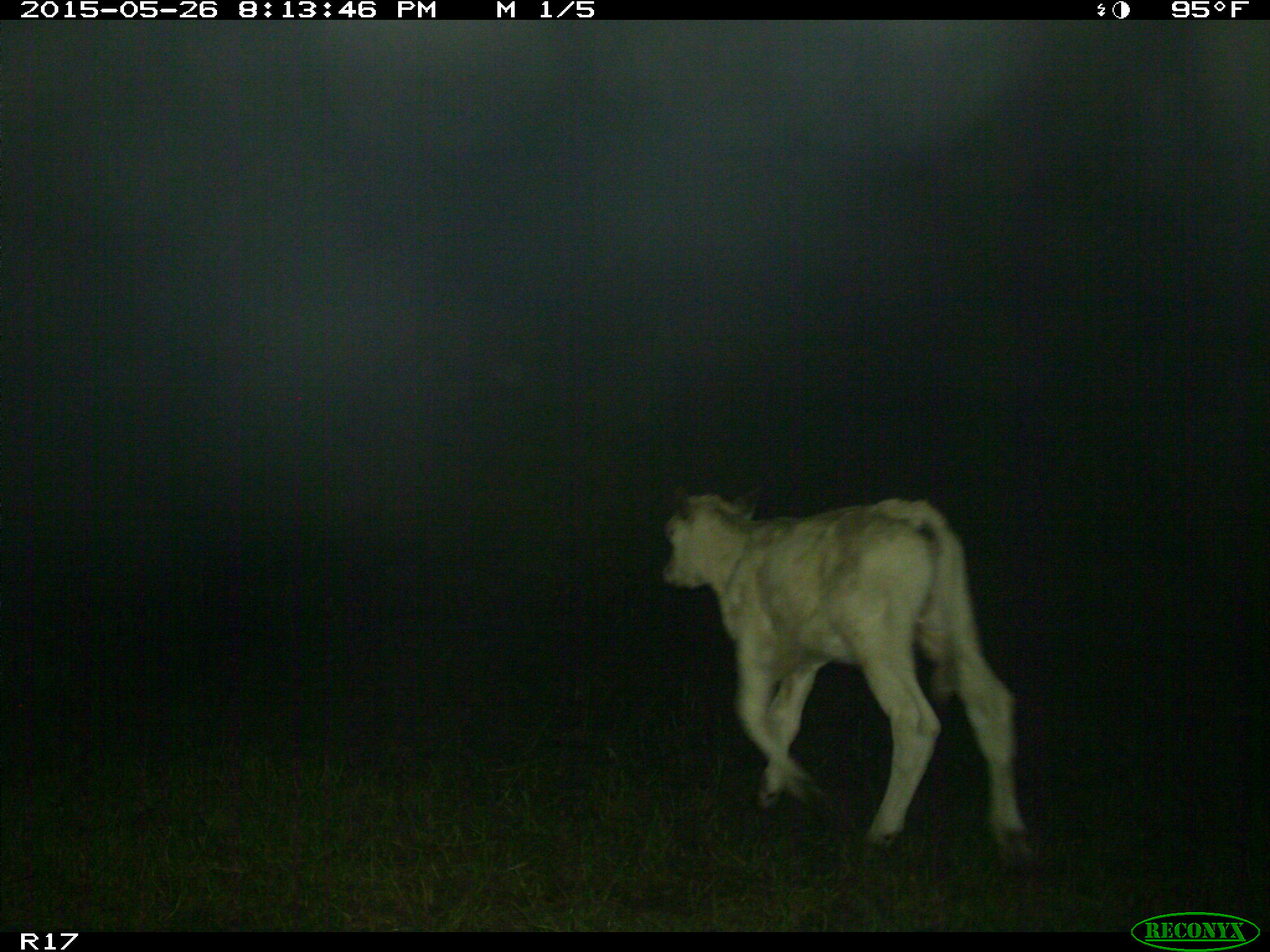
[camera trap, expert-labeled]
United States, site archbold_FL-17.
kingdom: Animalia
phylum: Chordata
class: Mammalia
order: Artiodactyla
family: Bovidae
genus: Bos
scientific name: Bos taurus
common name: domestic cow